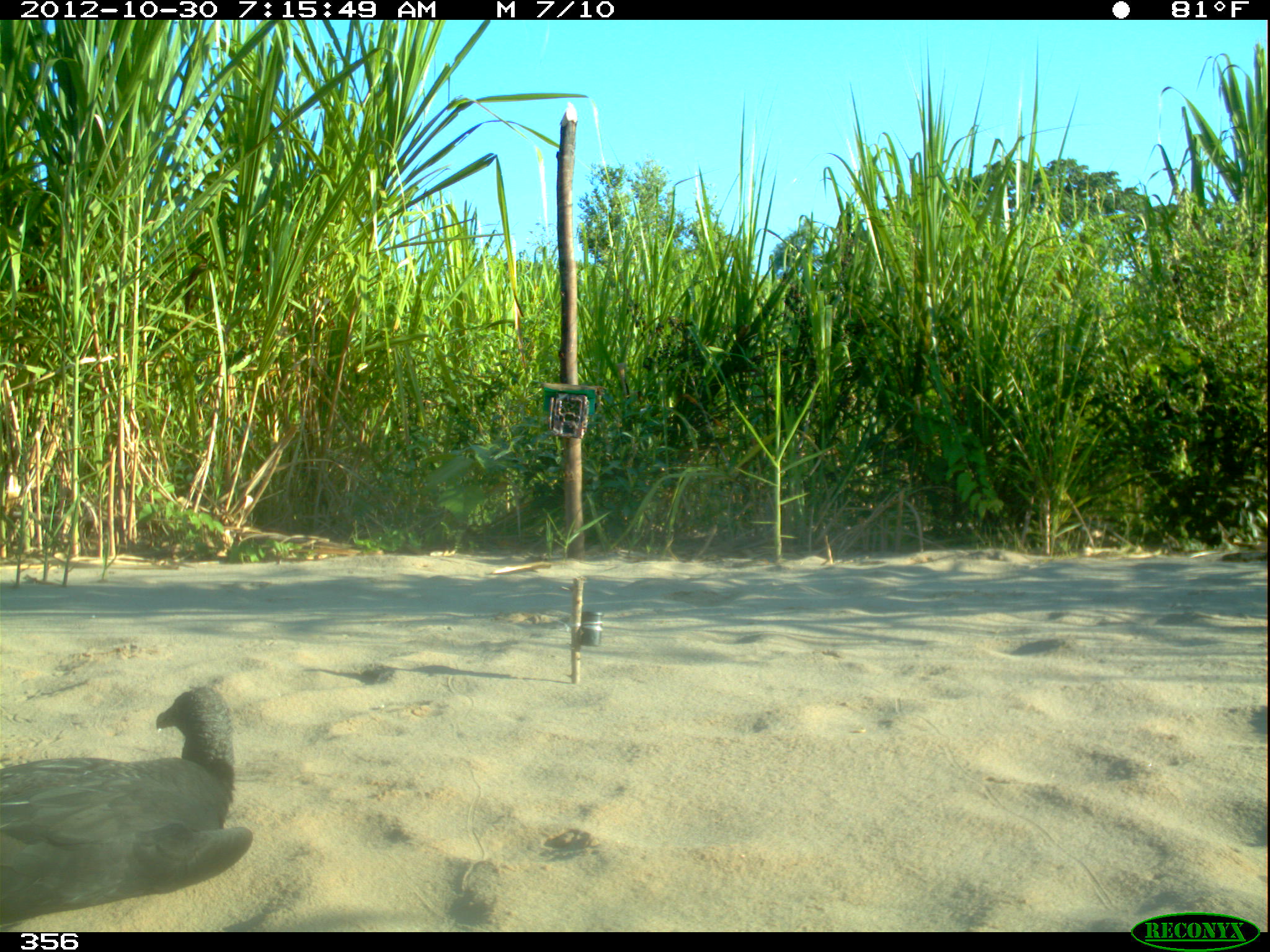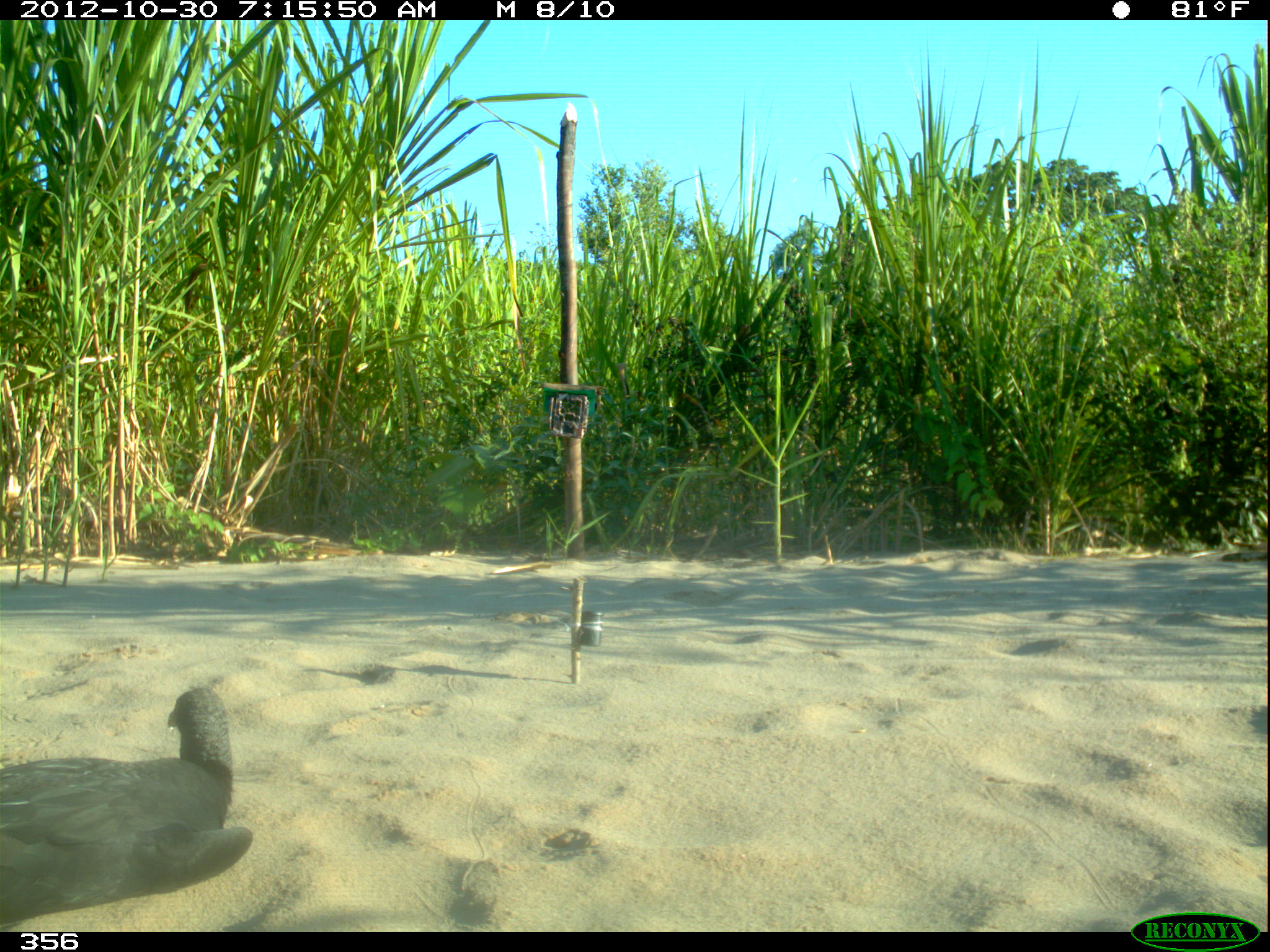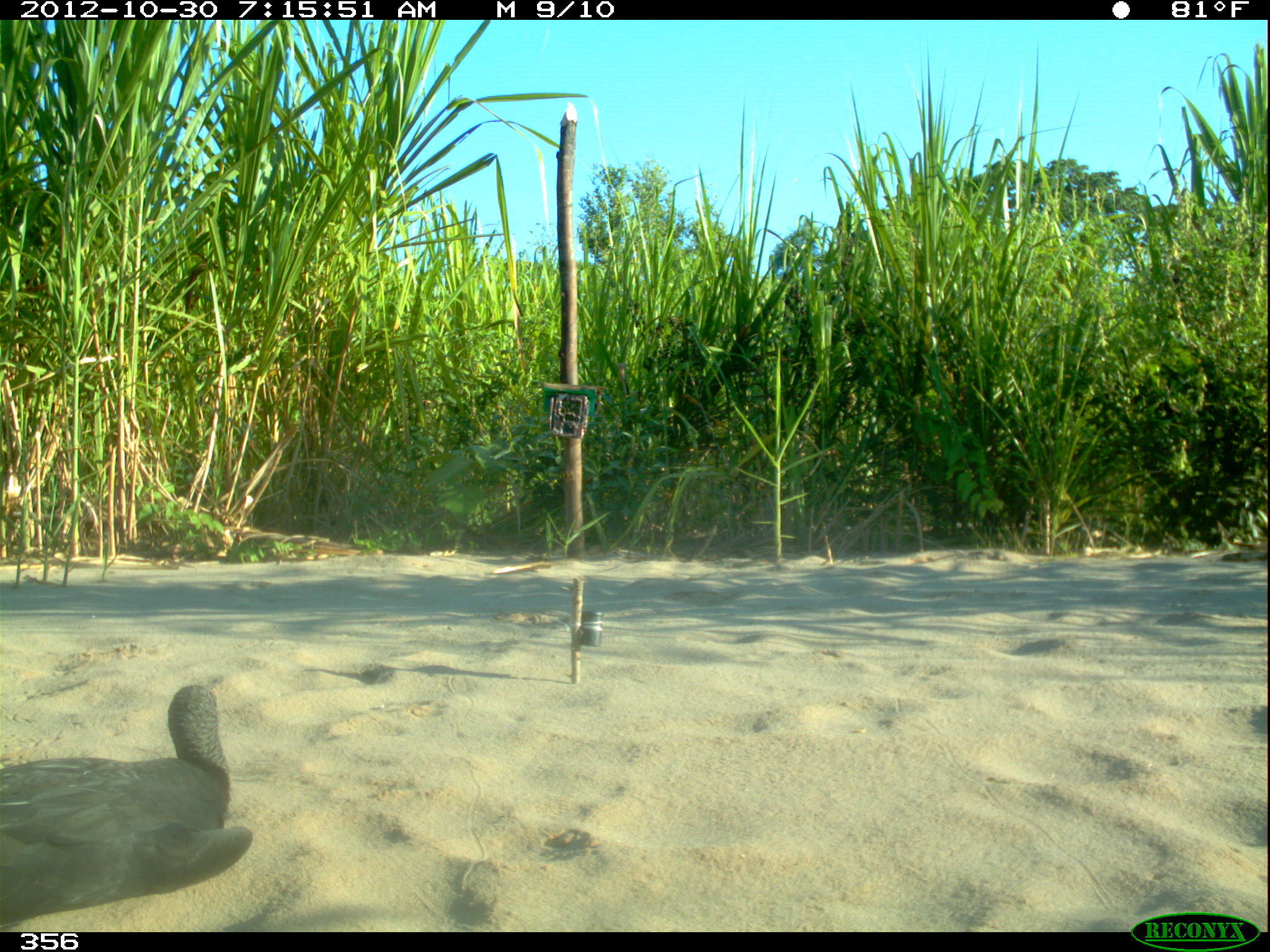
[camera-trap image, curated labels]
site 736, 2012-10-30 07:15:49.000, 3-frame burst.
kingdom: Animalia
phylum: Chordata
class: Aves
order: Cathartiformes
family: Cathartidae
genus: Coragyps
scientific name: Coragyps atratus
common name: black vulture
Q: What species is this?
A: Coragyps atratus (black vulture).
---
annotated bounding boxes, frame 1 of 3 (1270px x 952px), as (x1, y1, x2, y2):
coragyps atratus: (0, 685, 252, 932)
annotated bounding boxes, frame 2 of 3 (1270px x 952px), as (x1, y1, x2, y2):
coragyps atratus: (0, 686, 253, 931)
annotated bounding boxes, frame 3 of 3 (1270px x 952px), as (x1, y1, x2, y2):
coragyps atratus: (0, 684, 253, 931)